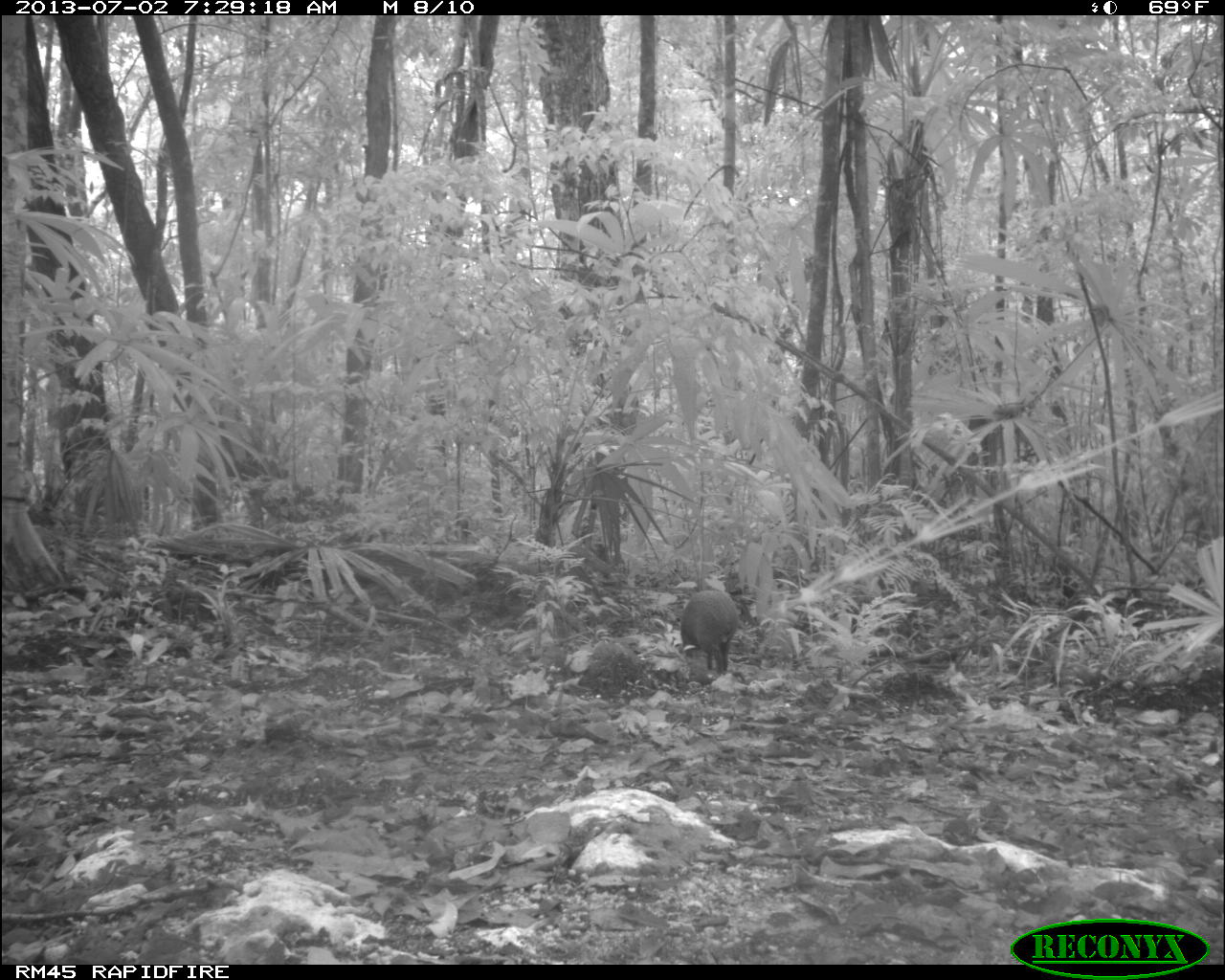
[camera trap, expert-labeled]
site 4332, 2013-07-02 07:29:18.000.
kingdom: Animalia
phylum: Chordata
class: Mammalia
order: Rodentia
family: Dasyproctidae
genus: Dasyprocta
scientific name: Dasyprocta punctata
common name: central american agouti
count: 1